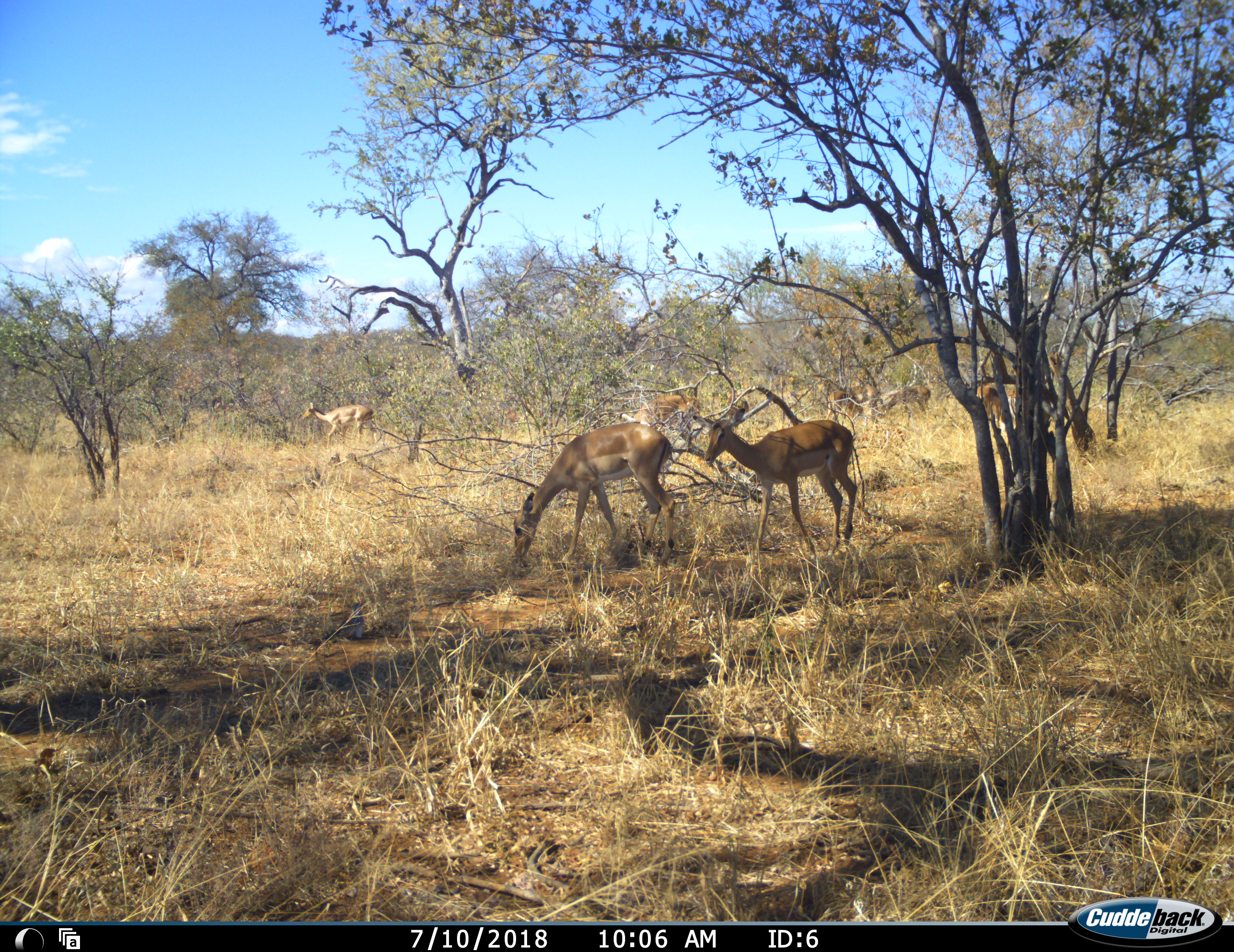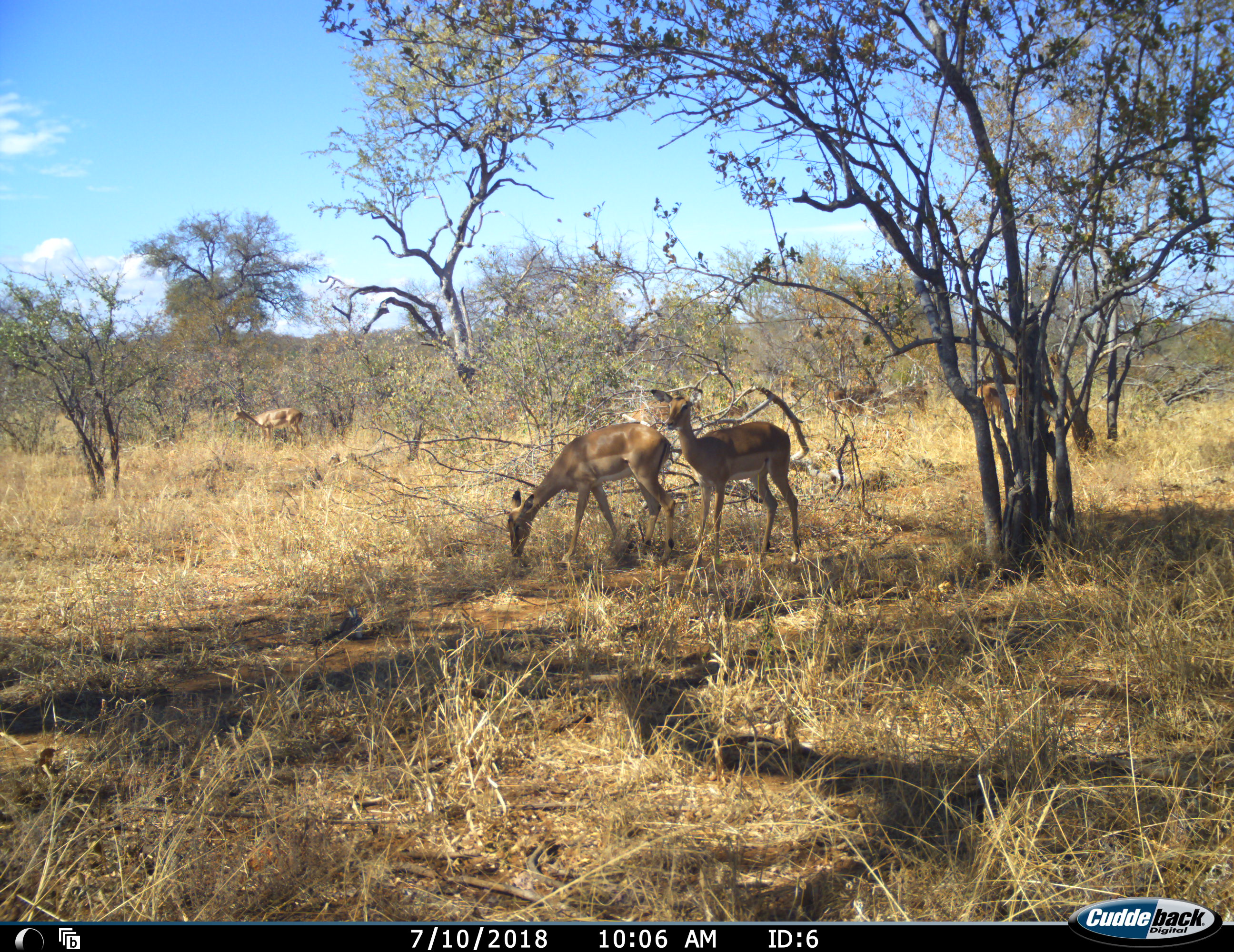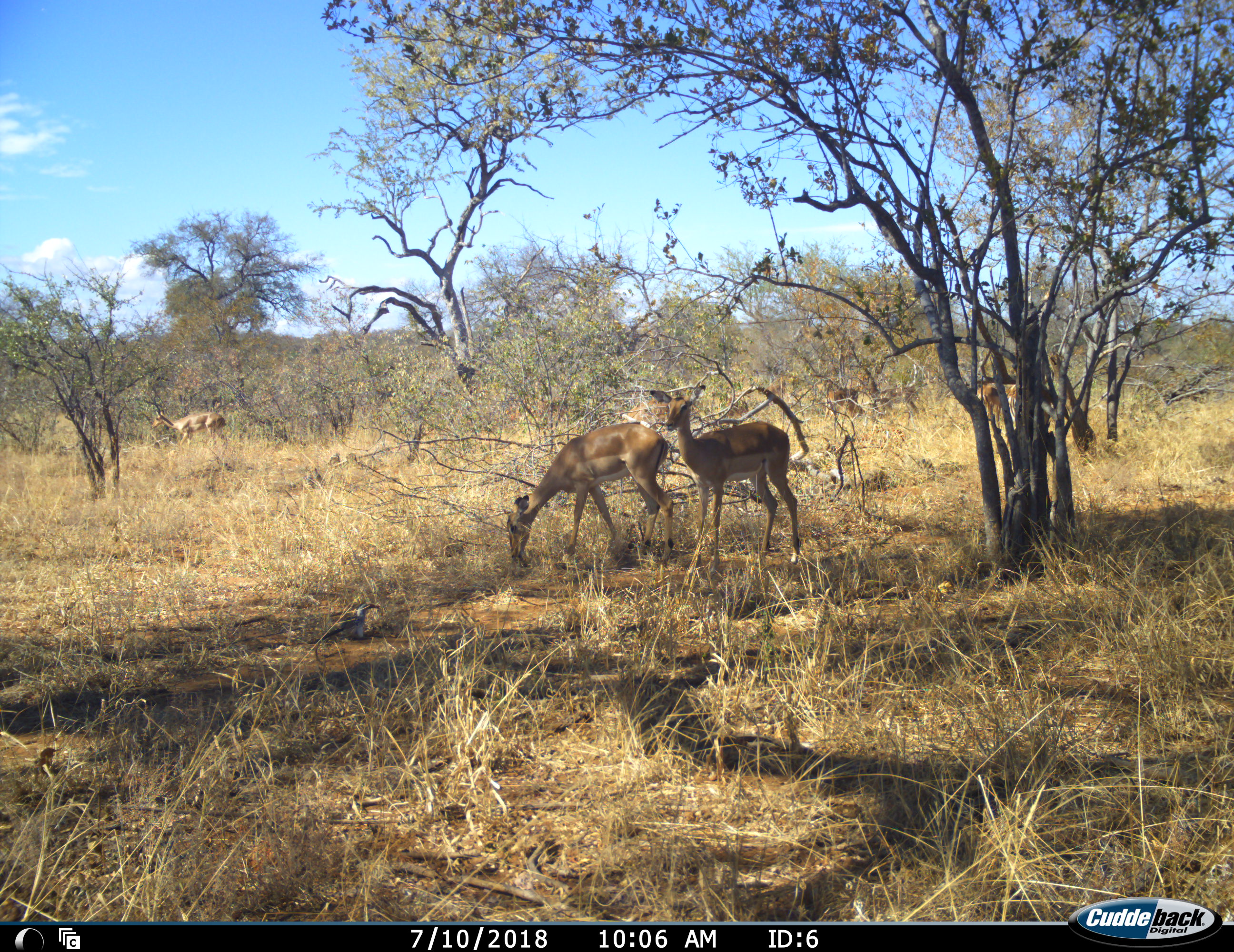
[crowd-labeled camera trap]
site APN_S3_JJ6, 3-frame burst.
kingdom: Animalia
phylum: Chordata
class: Mammalia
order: Artiodactyla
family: Bovidae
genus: Aepyceros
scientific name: Aepyceros melampus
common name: impala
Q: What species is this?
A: Impala (Aepyceros melampus).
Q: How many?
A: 9.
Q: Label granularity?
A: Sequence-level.